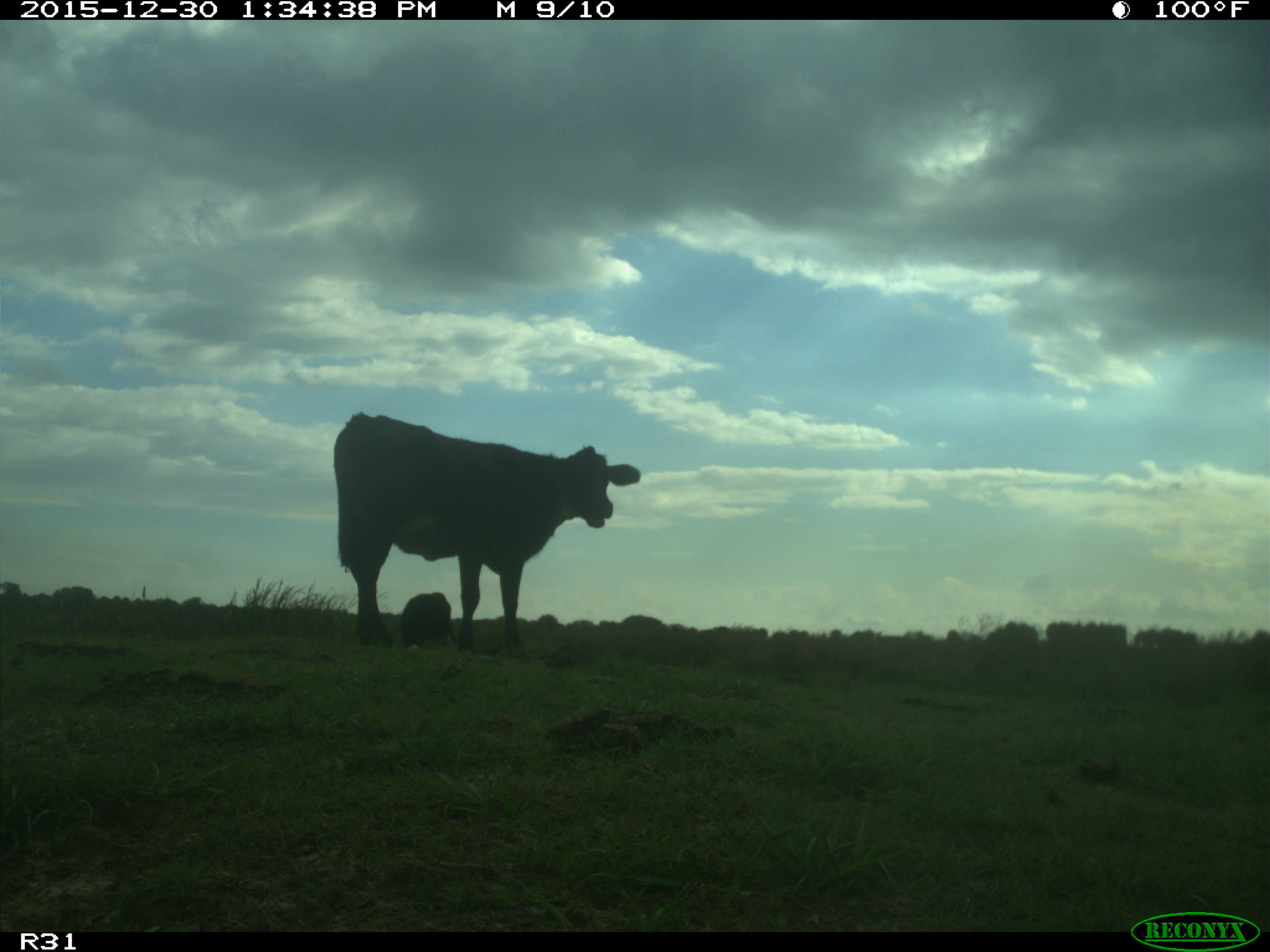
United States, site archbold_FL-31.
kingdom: Animalia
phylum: Chordata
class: Mammalia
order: Artiodactyla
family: Bovidae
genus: Bos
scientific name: Bos taurus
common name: domestic cow